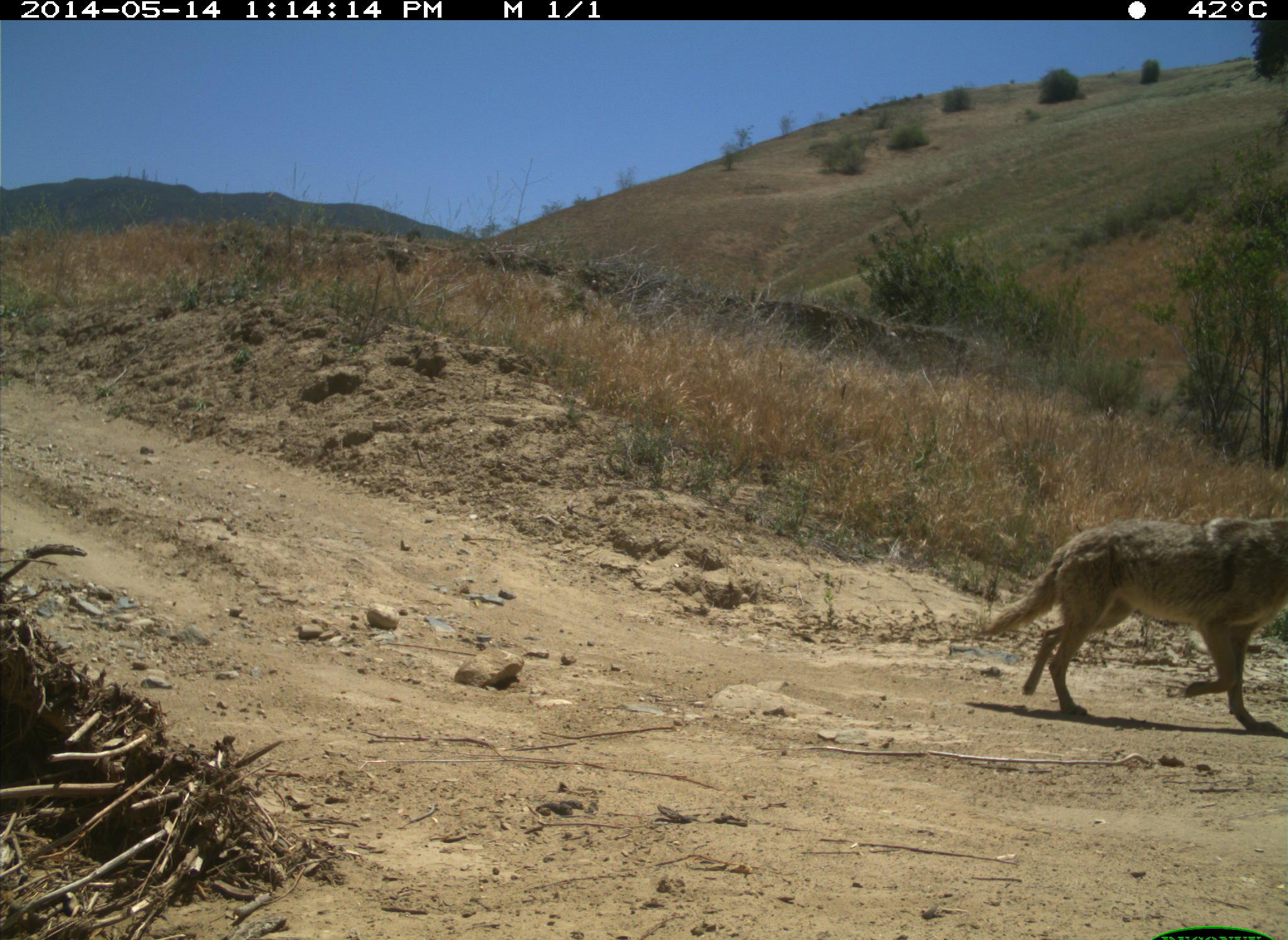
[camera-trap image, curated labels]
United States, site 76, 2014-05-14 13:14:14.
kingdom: Animalia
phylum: Chordata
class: Mammalia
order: Carnivora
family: Canidae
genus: Canis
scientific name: Canis latrans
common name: coyote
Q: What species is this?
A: Coyote (Canis latrans).